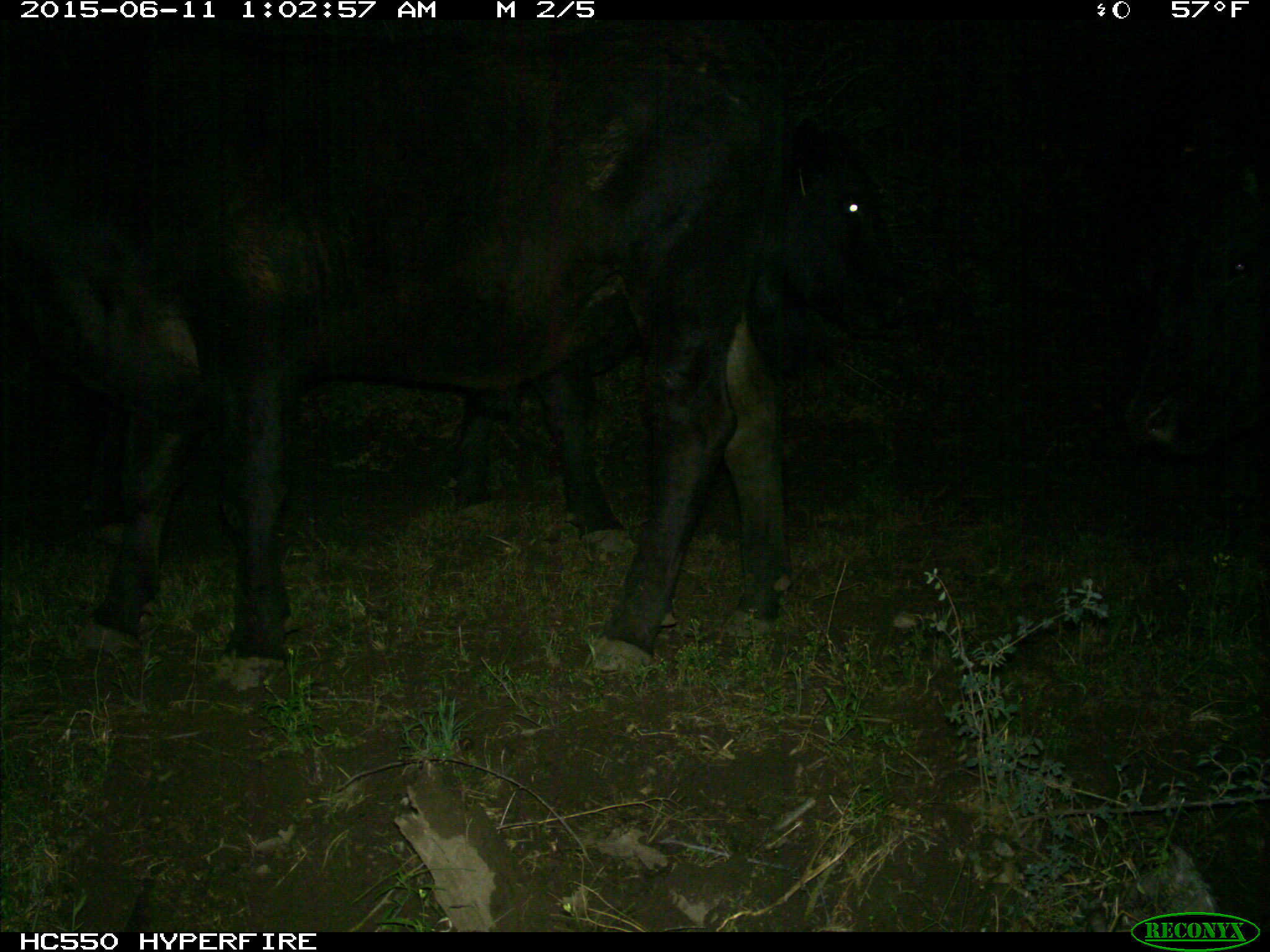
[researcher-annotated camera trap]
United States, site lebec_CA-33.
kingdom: Animalia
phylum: Chordata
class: Mammalia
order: Artiodactyla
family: Bovidae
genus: Bos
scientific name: Bos taurus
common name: domestic cow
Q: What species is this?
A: Bos taurus (domestic cow).